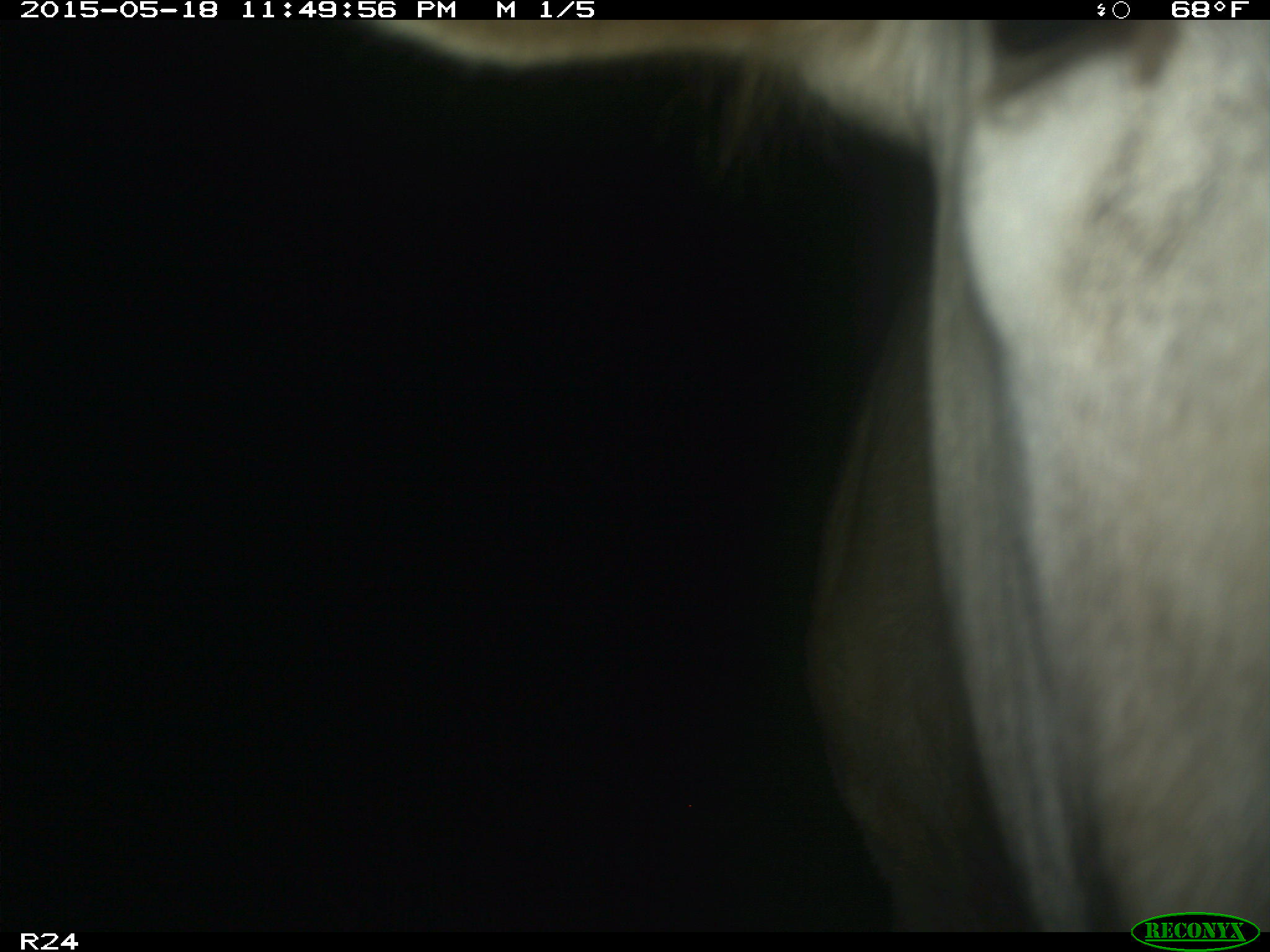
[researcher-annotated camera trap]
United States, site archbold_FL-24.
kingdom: Animalia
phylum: Chordata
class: Mammalia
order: Artiodactyla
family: Bovidae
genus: Bos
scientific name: Bos taurus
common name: domestic cow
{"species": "Bos taurus (domestic cow)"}